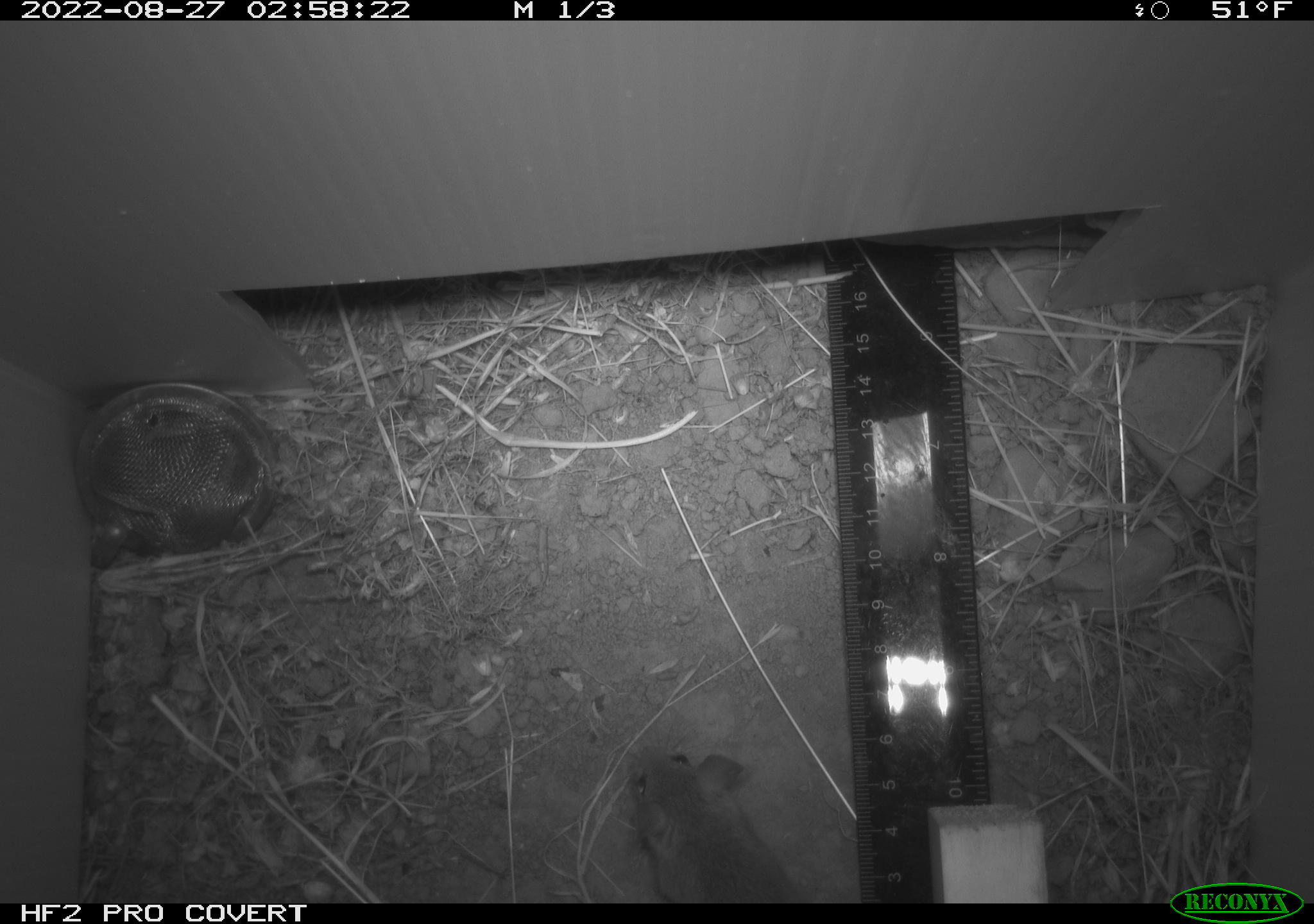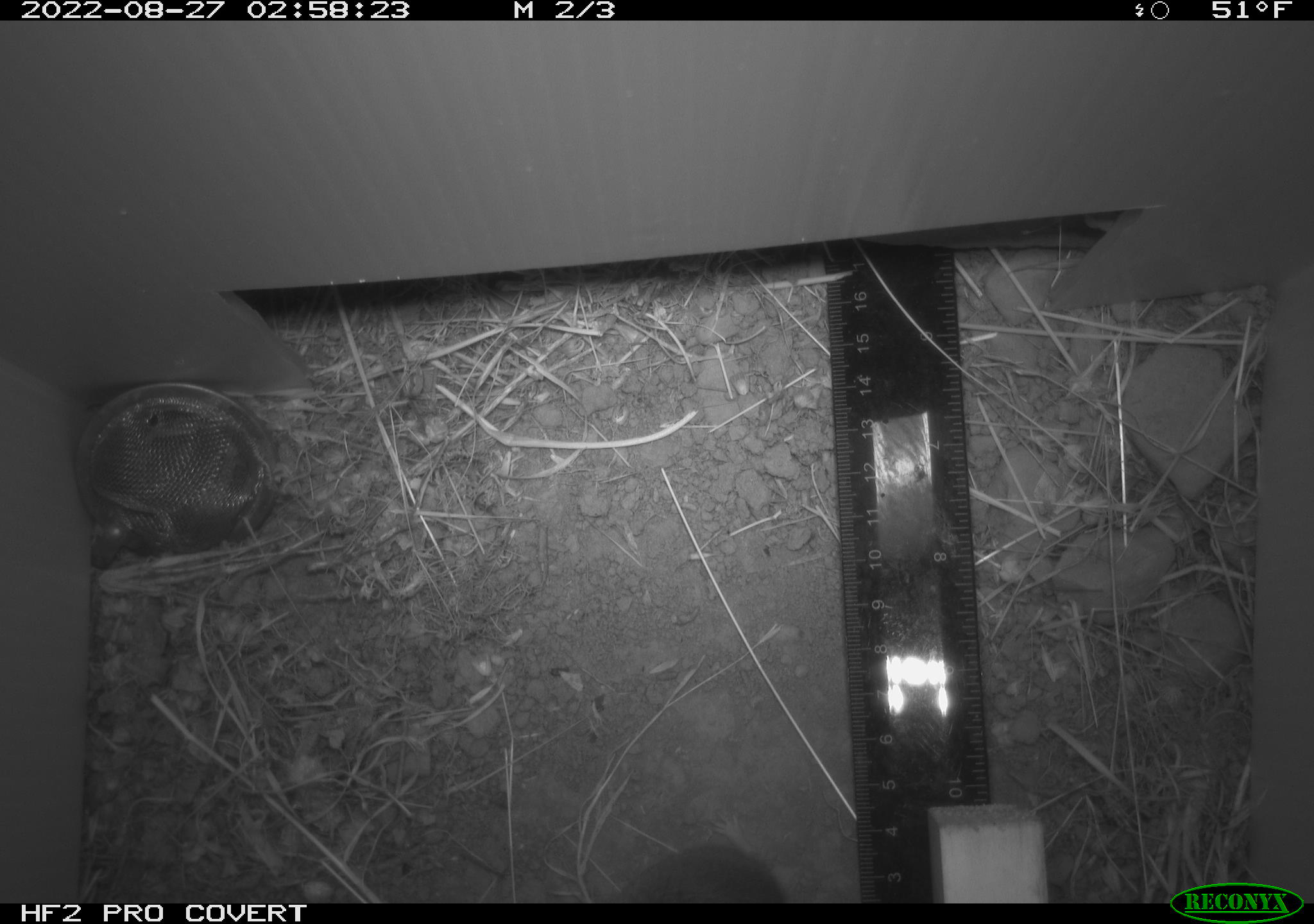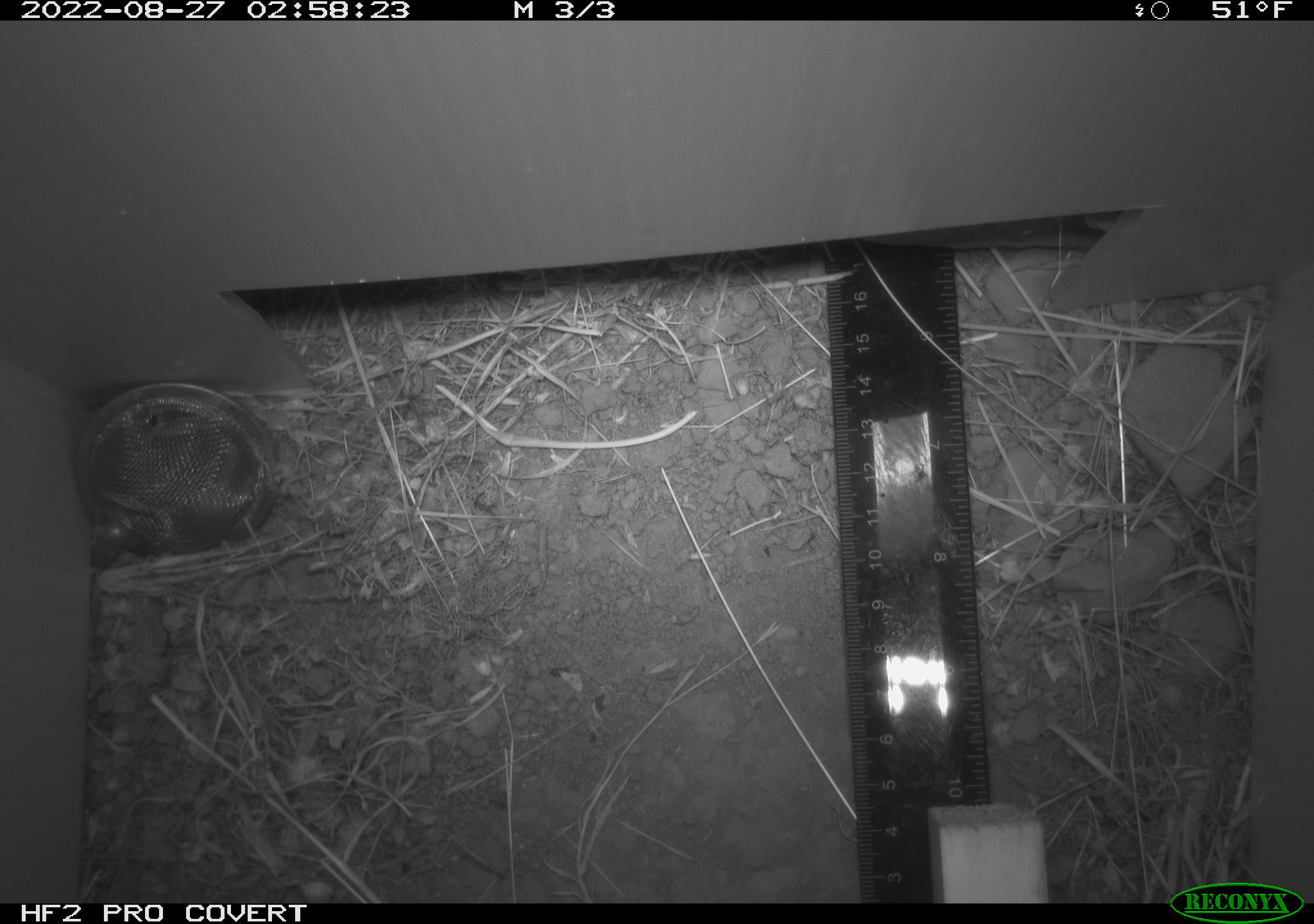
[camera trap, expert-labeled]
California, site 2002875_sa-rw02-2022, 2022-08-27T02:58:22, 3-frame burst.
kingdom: Animalia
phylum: Chordata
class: Mammalia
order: Rodentia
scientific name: Rodentia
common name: mouse species